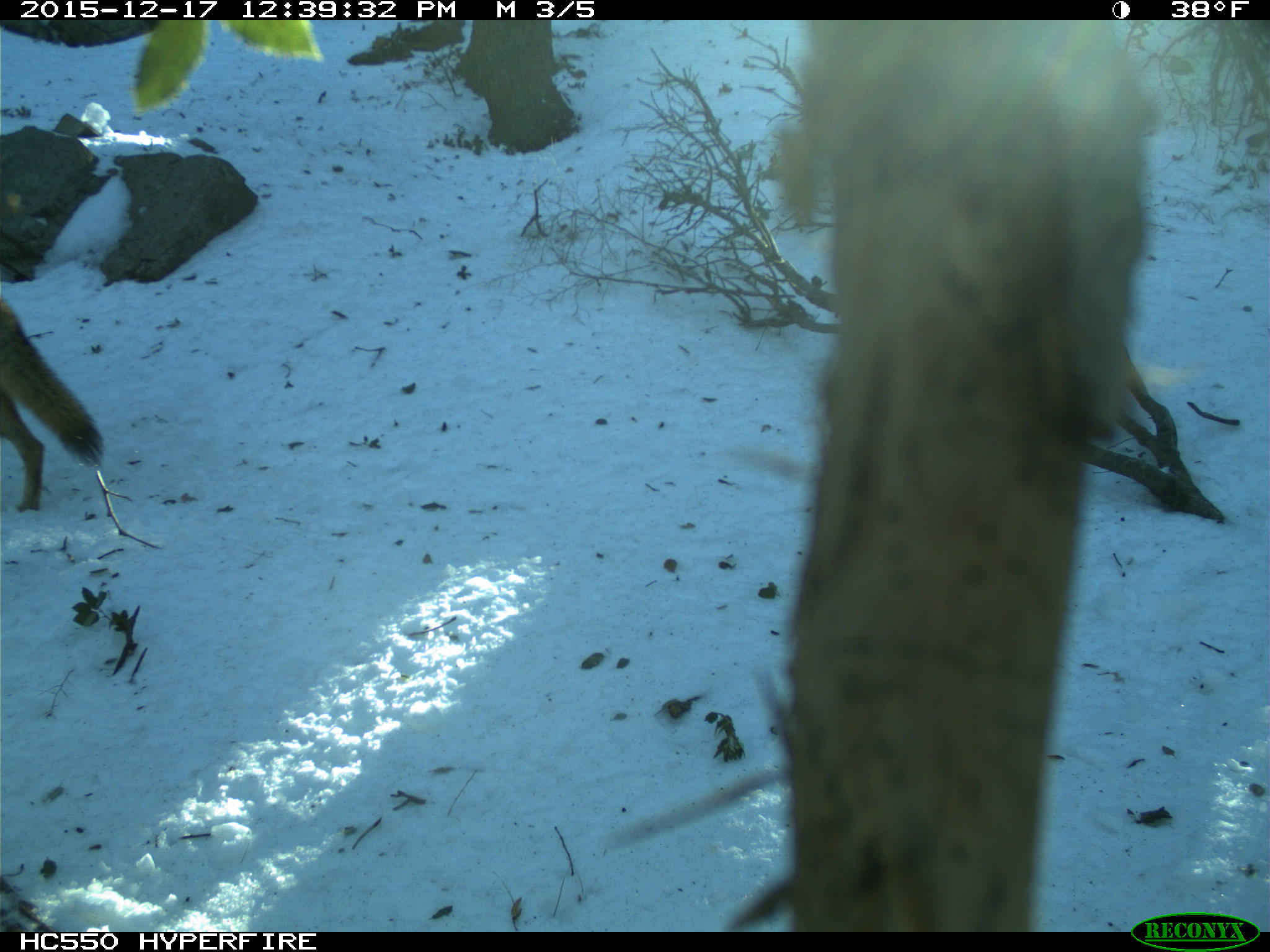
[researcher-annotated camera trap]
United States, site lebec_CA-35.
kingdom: Animalia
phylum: Chordata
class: Mammalia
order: Carnivora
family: Canidae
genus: Canis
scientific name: Canis latrans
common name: coyote